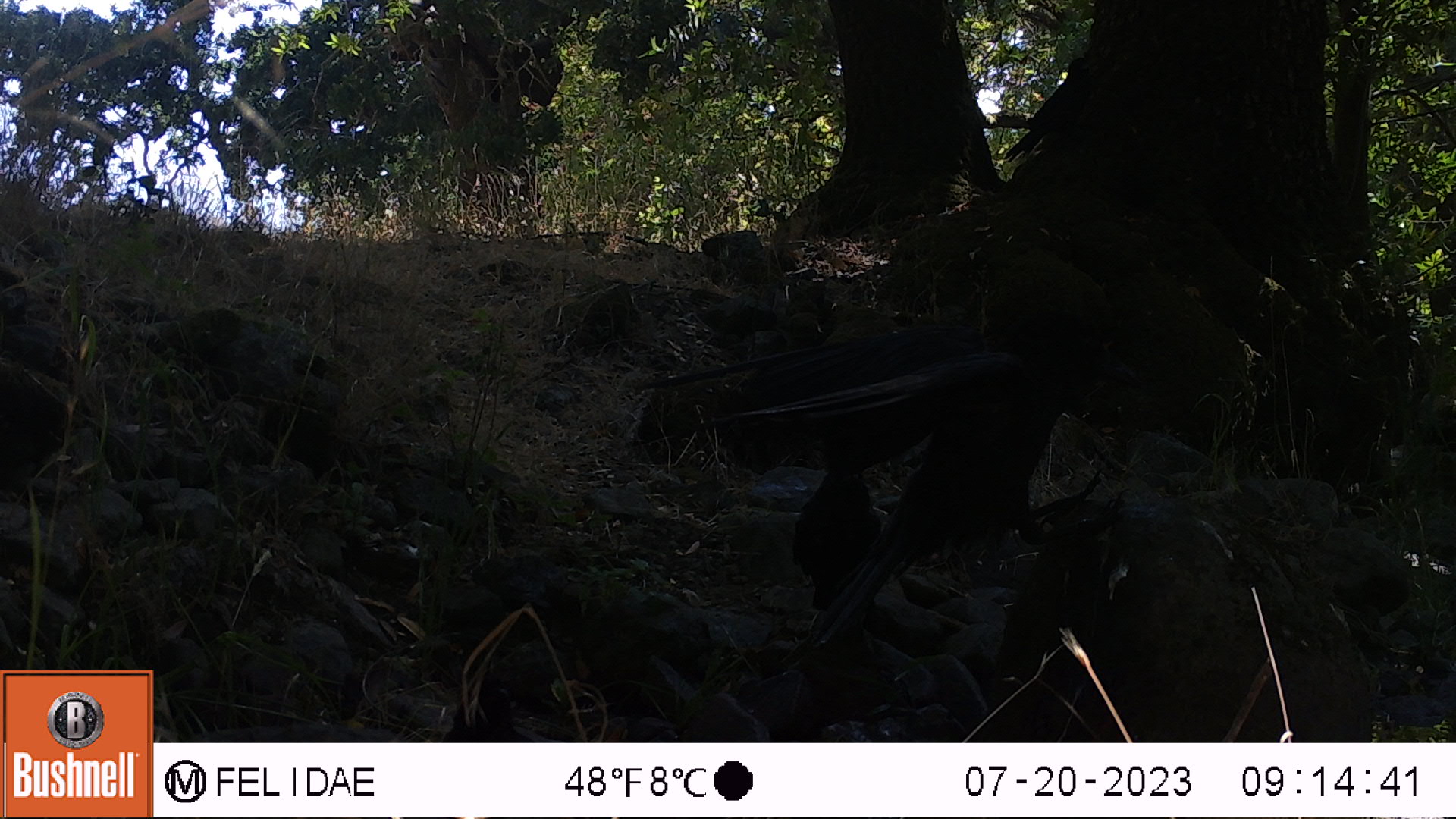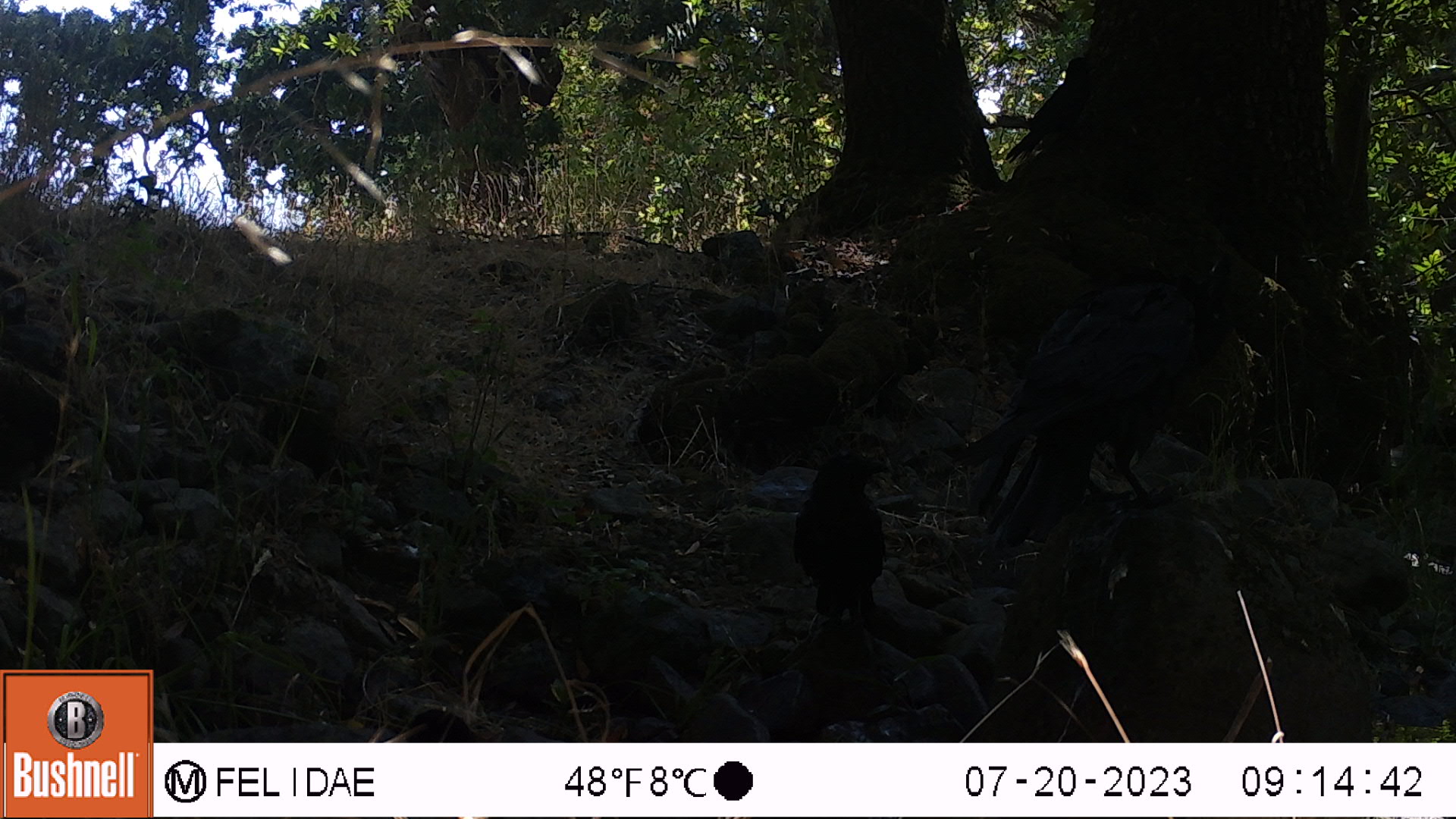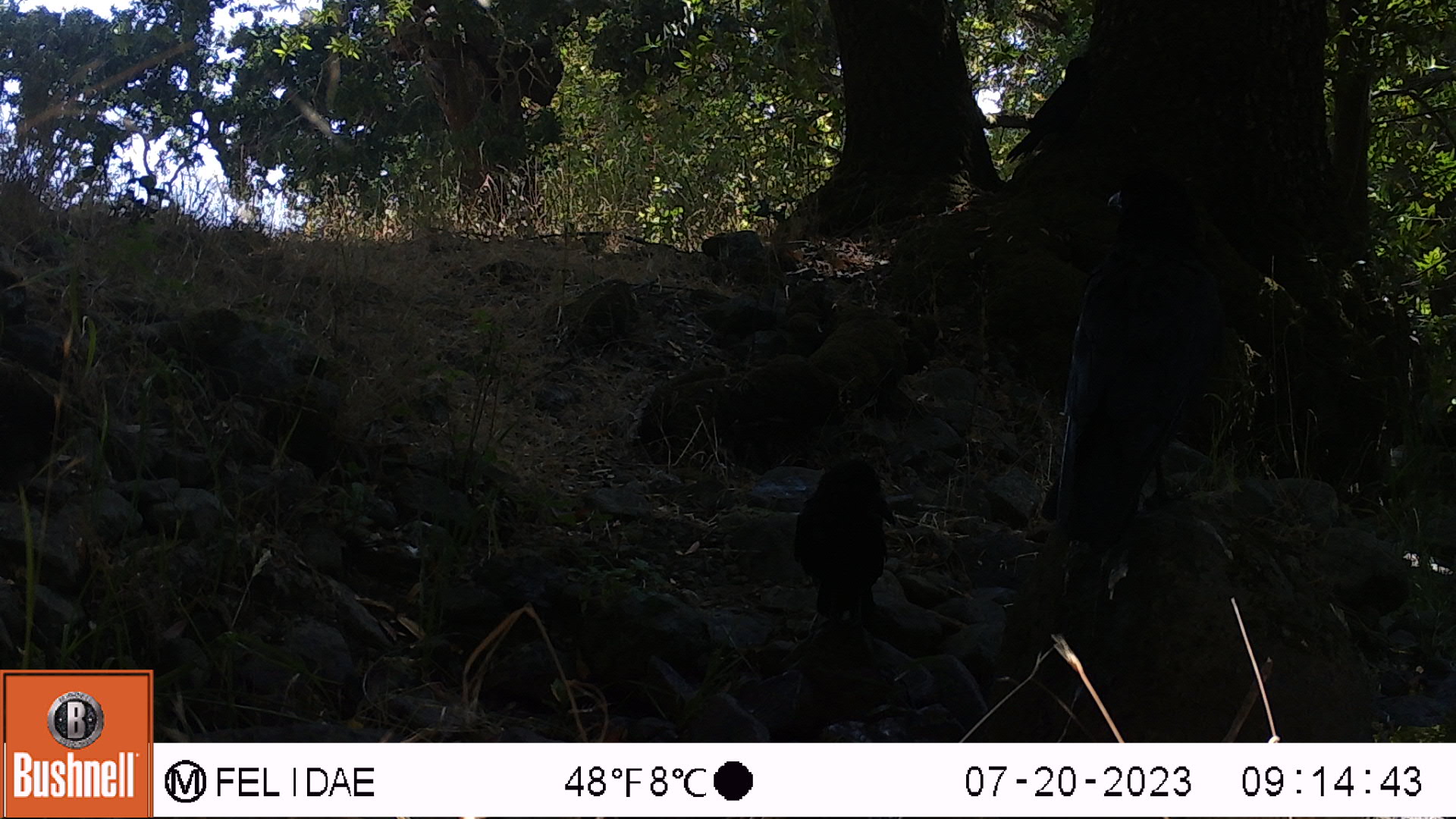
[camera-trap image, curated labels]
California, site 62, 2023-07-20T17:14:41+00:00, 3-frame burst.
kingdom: Animalia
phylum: Chordata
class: Aves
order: Passeriformes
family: Corvidae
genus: Corvus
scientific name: Corvus brachyrhynchos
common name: american crow